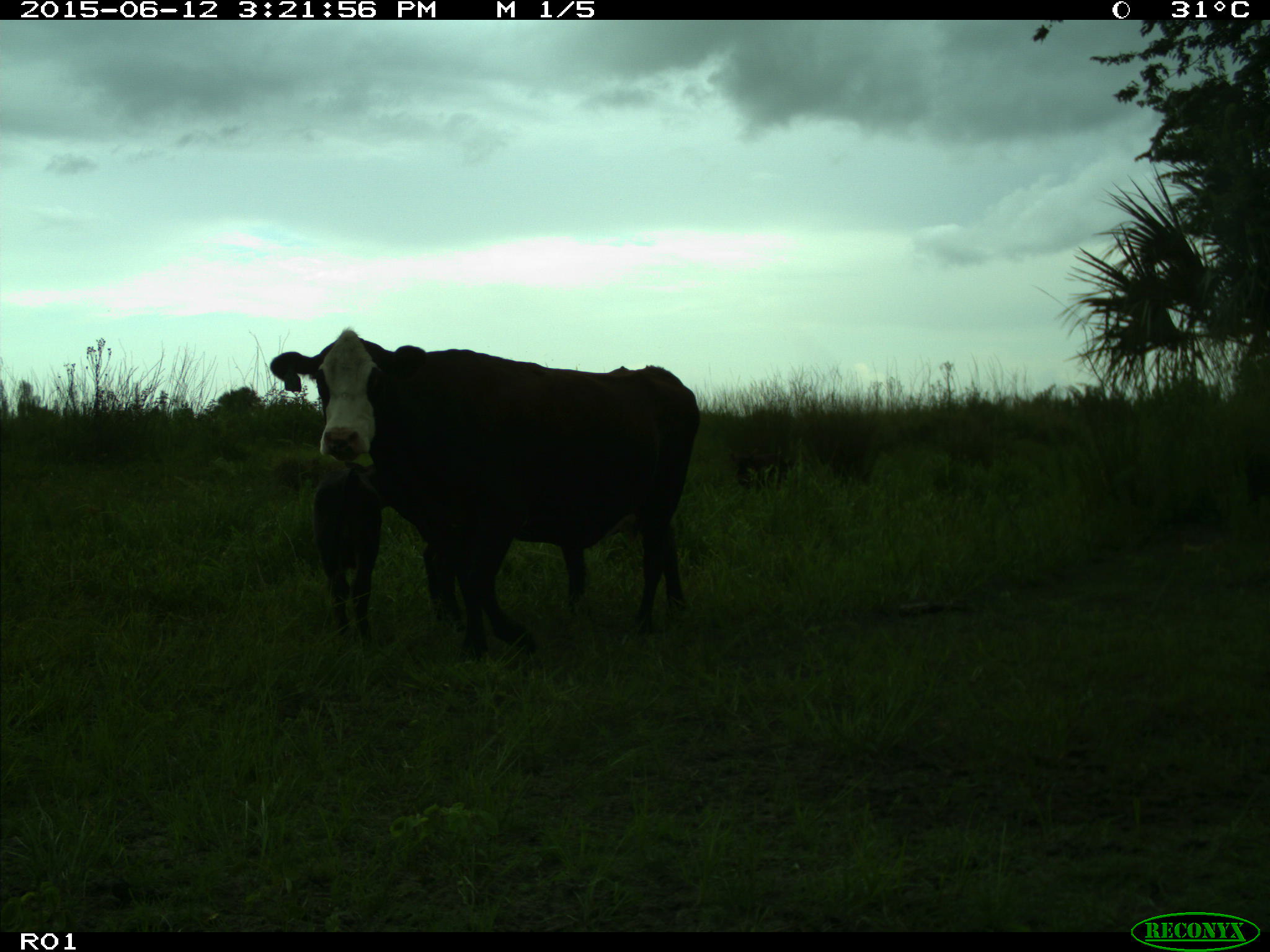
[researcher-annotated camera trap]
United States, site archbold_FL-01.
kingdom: Animalia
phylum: Chordata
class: Mammalia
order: Artiodactyla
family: Bovidae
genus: Bos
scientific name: Bos taurus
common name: domestic cow